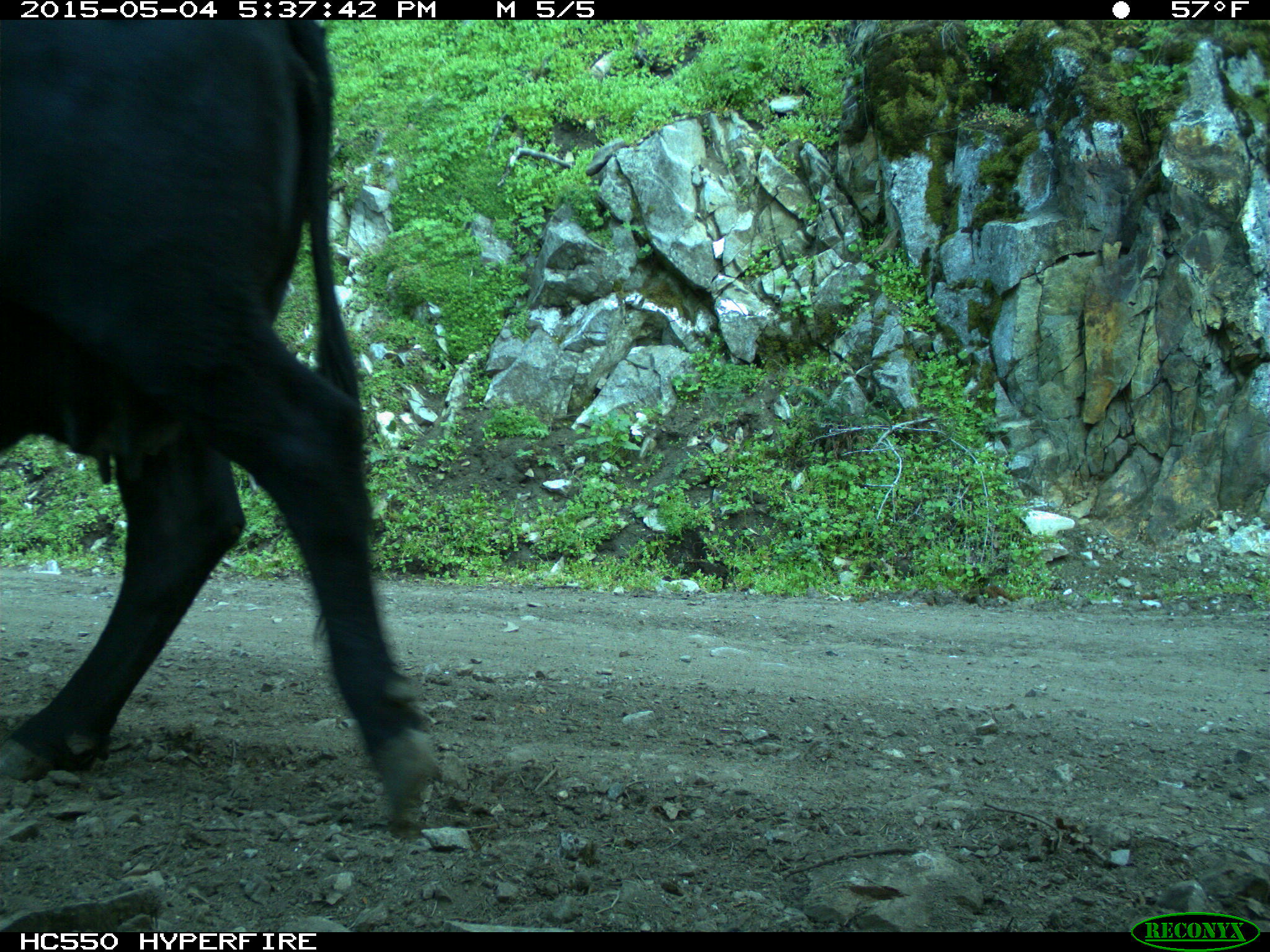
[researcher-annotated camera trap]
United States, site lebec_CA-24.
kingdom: Animalia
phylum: Chordata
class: Mammalia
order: Artiodactyla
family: Bovidae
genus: Bos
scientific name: Bos taurus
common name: domestic cow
Bos taurus (domestic cow).